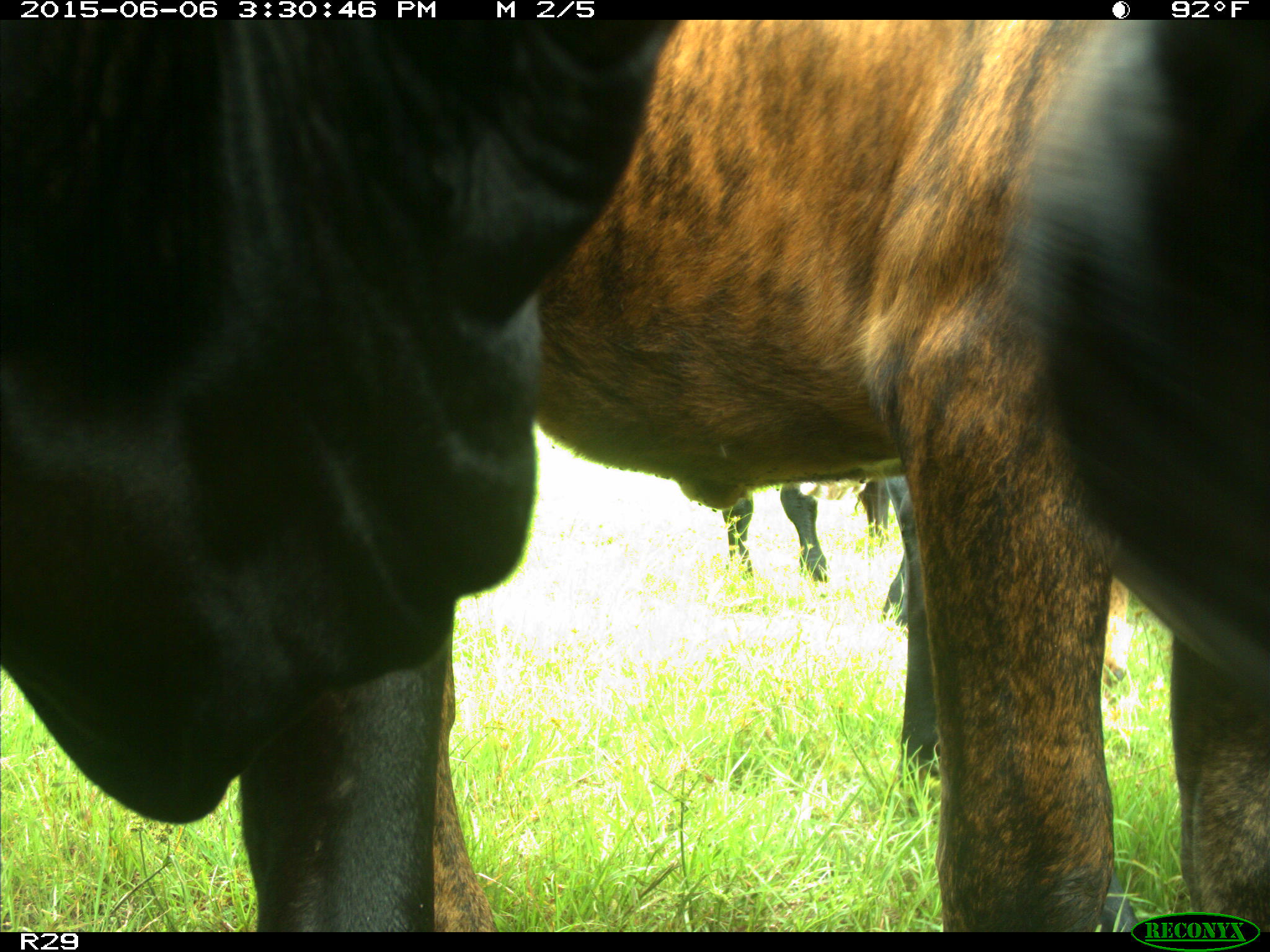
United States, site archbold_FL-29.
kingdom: Animalia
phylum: Chordata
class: Mammalia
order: Artiodactyla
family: Bovidae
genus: Bos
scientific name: Bos taurus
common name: domestic cow